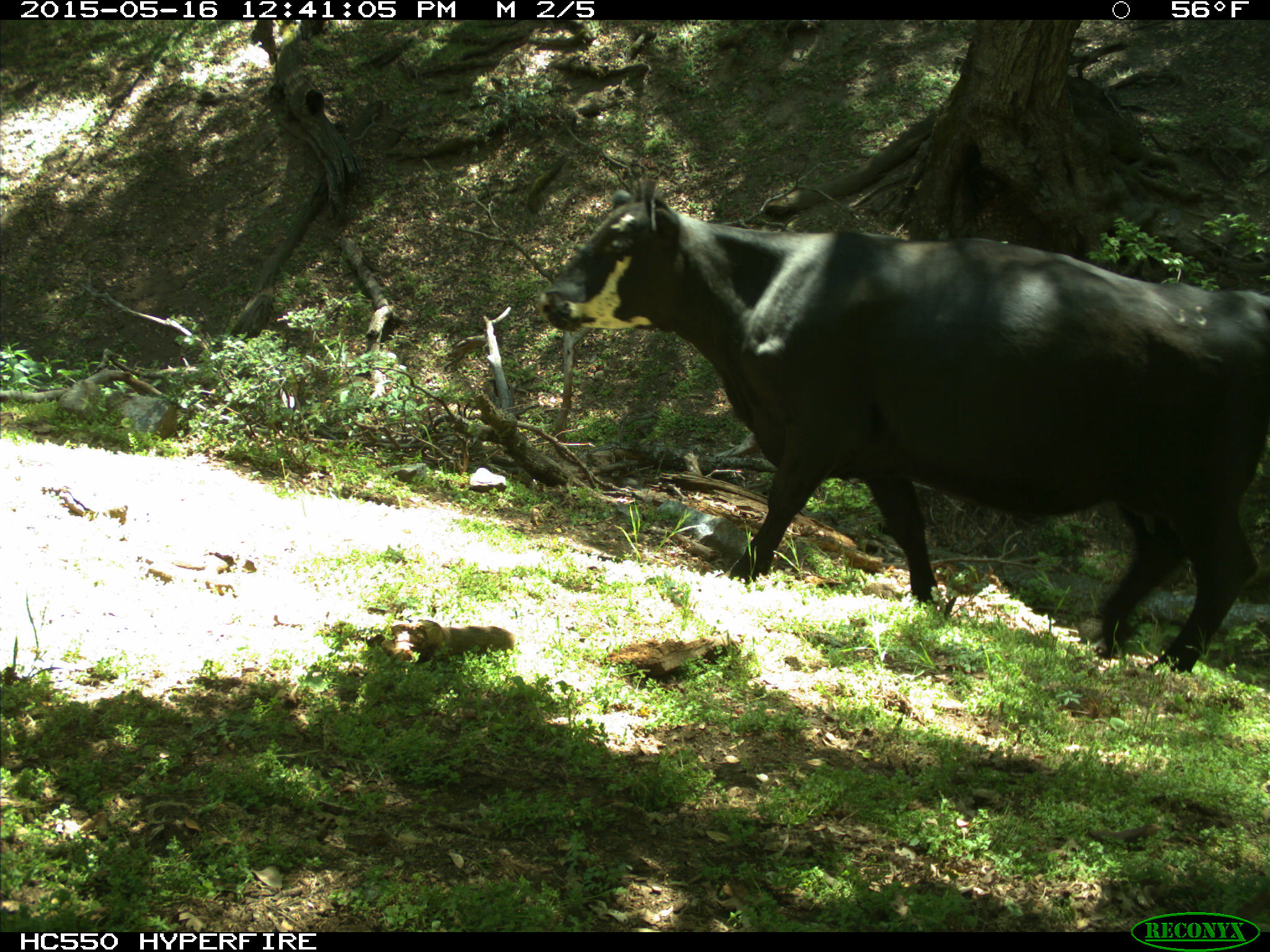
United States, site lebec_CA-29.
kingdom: Animalia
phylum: Chordata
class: Mammalia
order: Artiodactyla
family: Bovidae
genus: Bos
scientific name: Bos taurus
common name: domestic cow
Bos taurus (domestic cow).